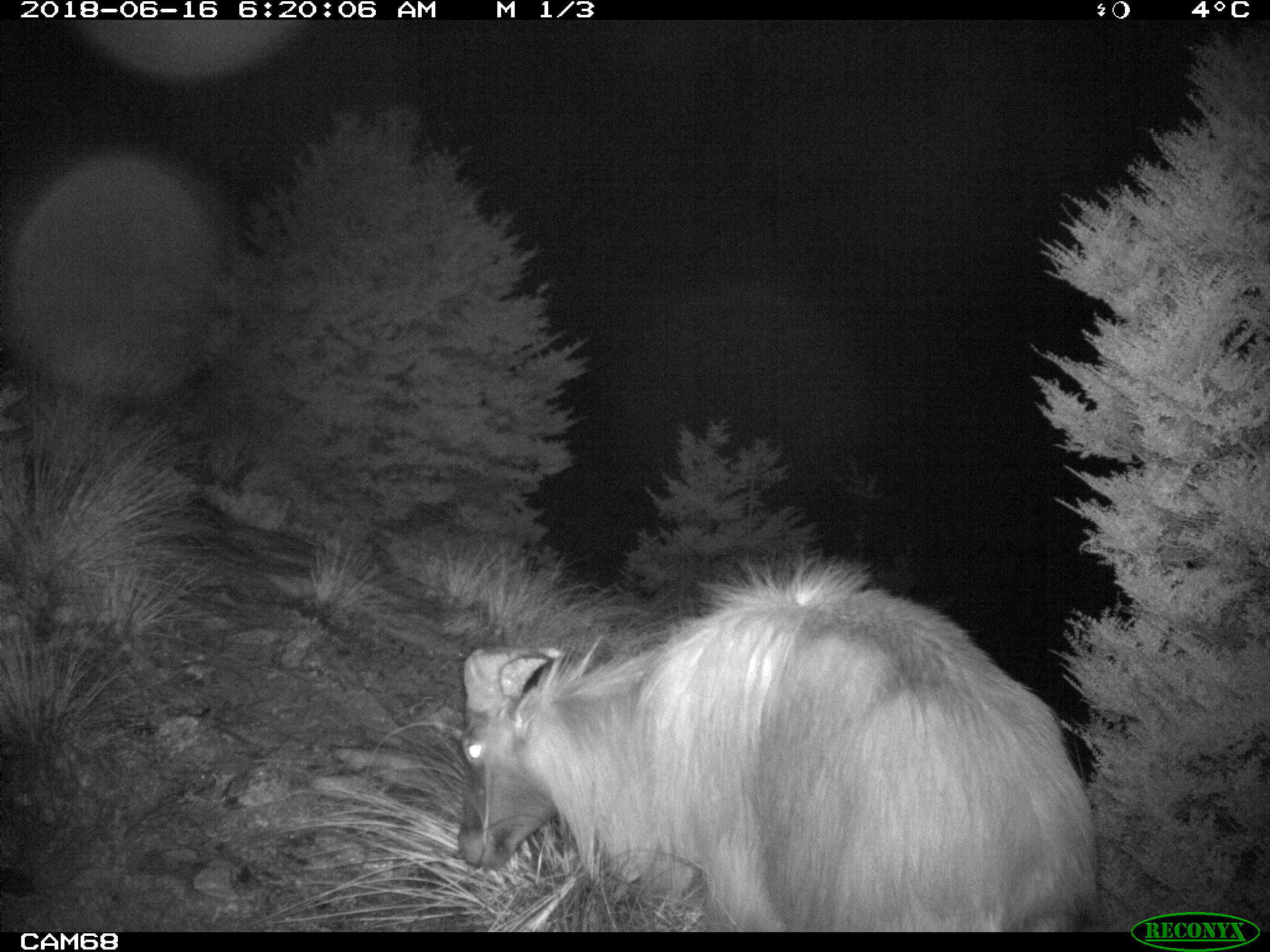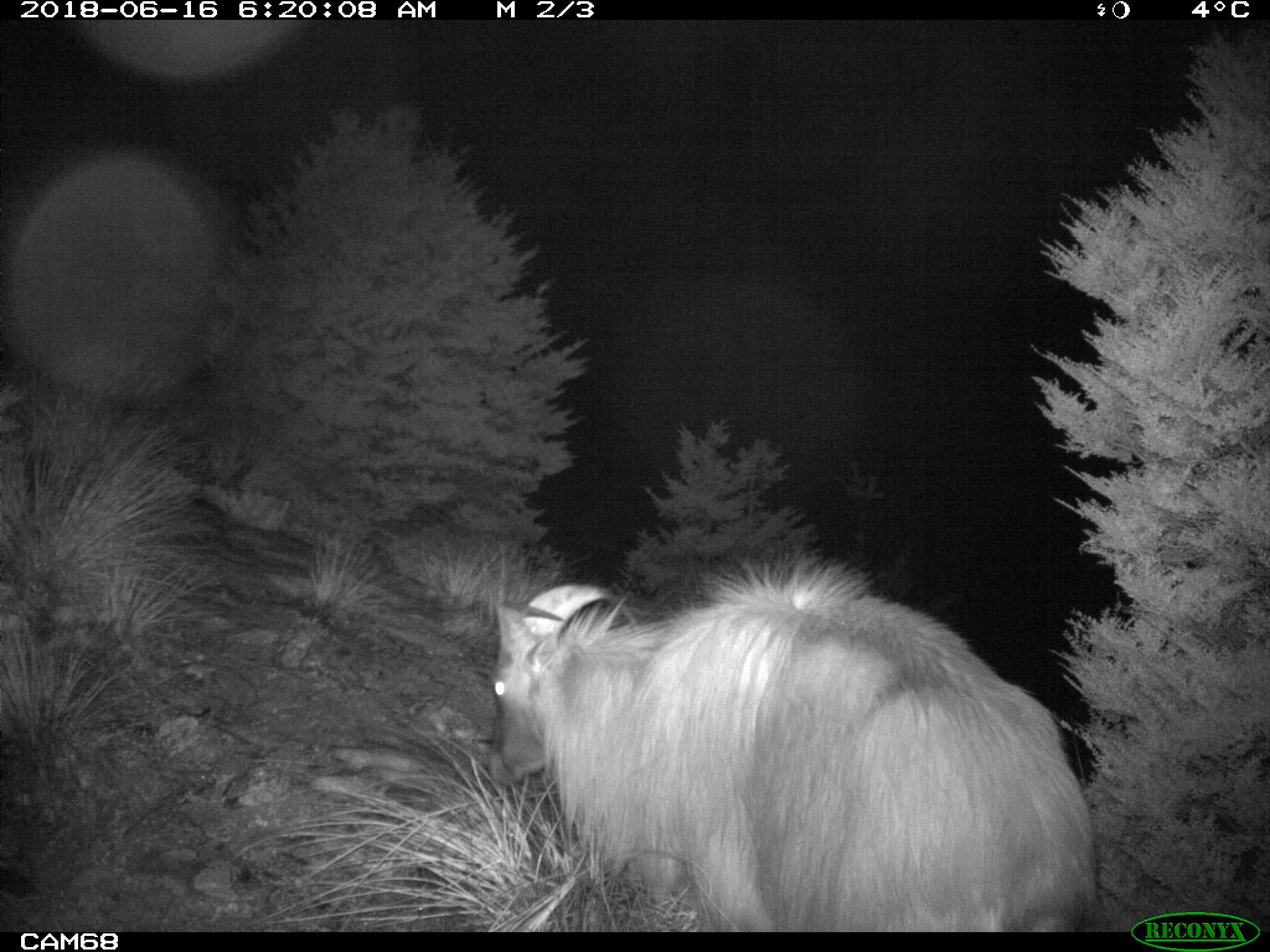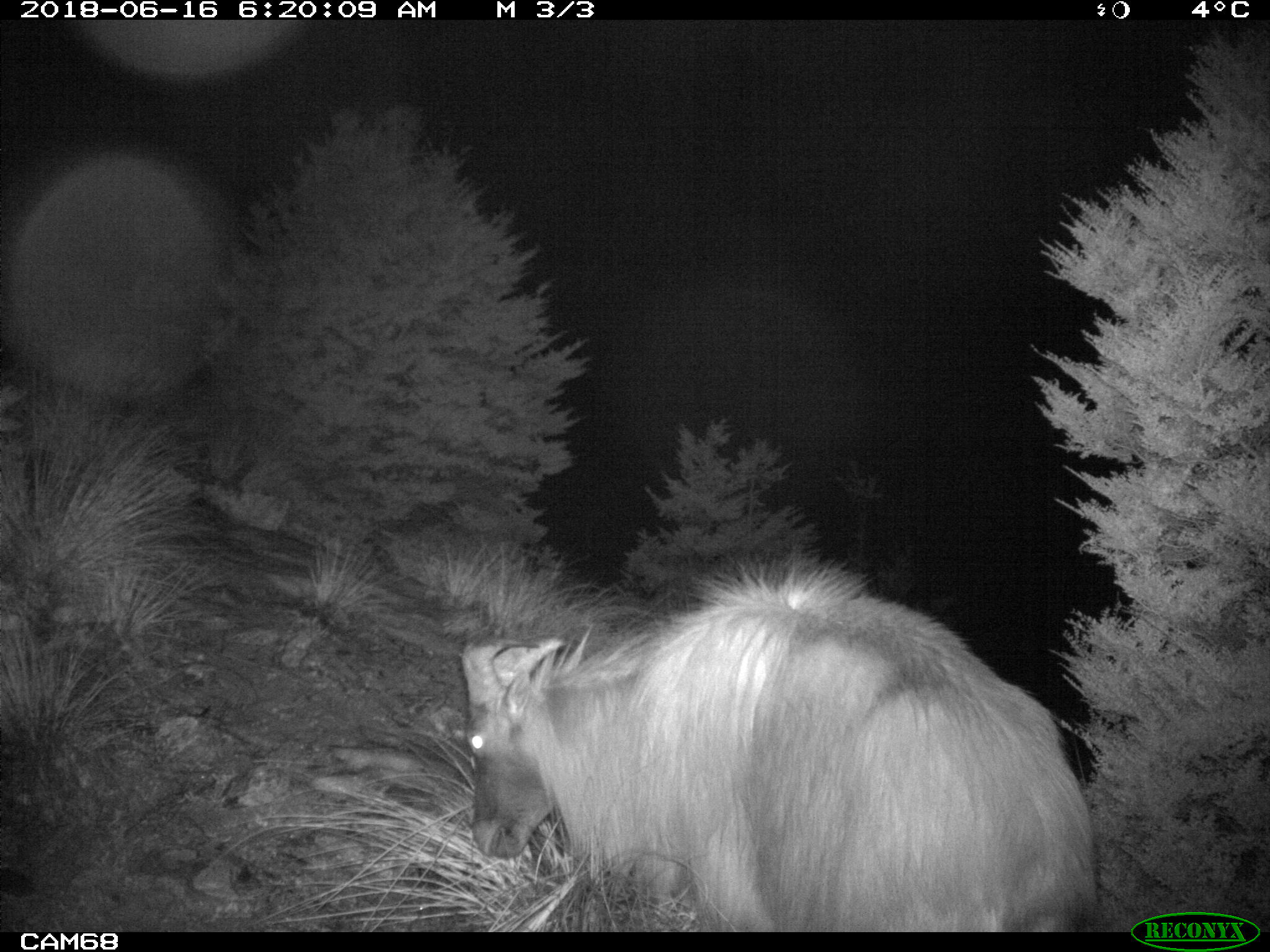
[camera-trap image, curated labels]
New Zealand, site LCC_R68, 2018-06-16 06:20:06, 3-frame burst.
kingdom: Animalia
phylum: Chordata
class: Mammalia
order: Artiodactyla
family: Bovidae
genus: Nilgiritragus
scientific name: Nilgiritragus hylocrius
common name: tahr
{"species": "tahr (Nilgiritragus hylocrius)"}